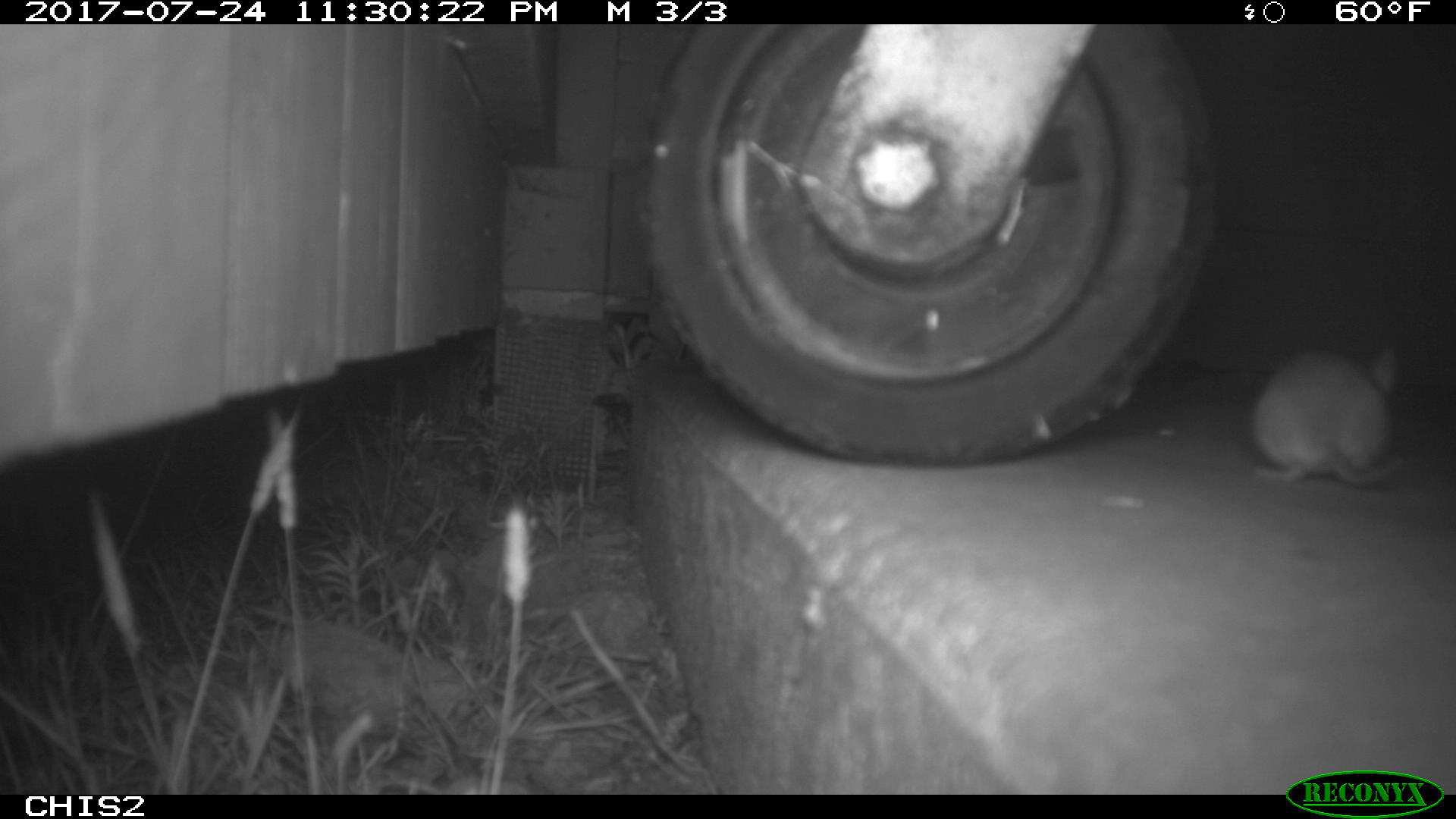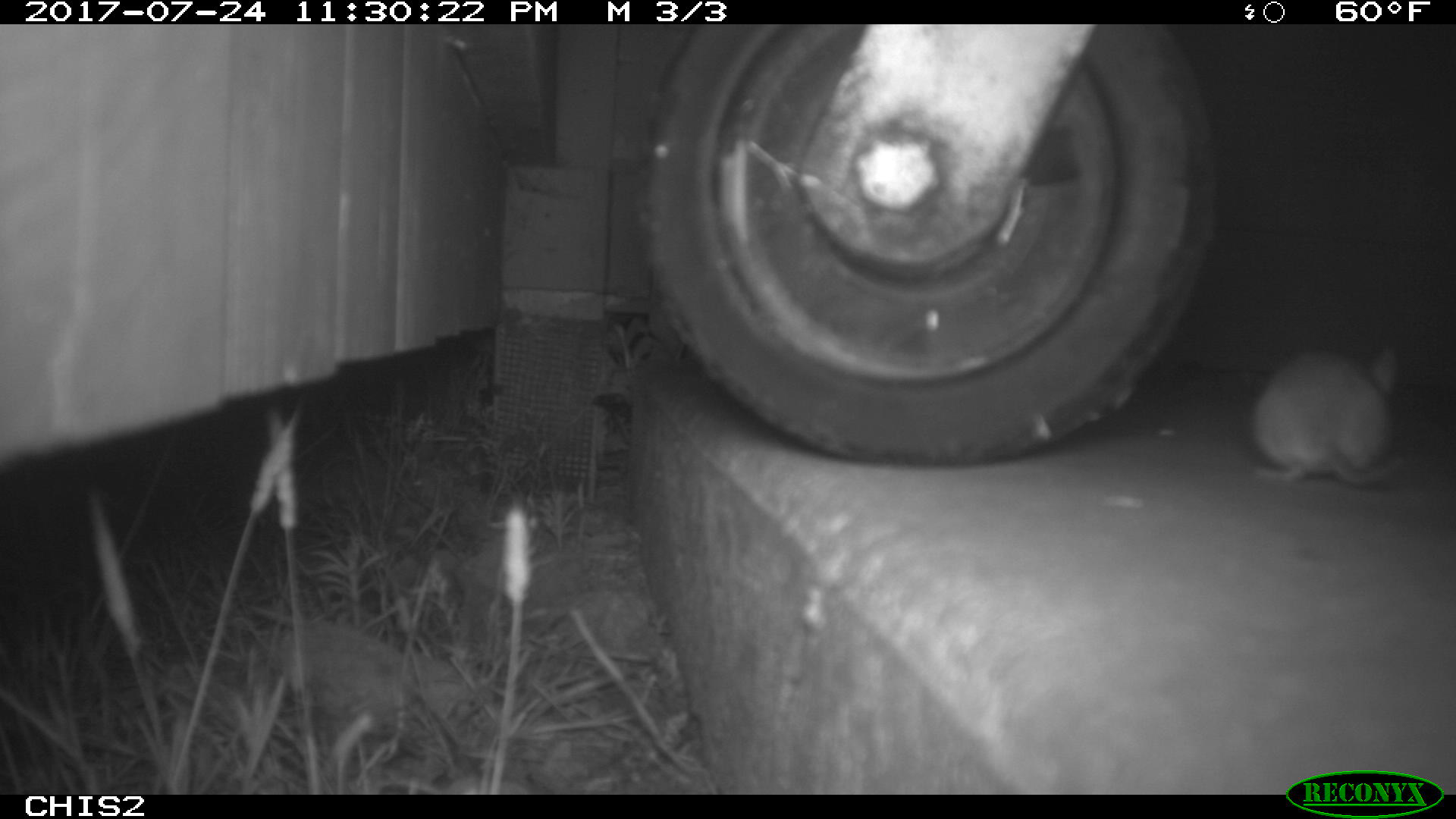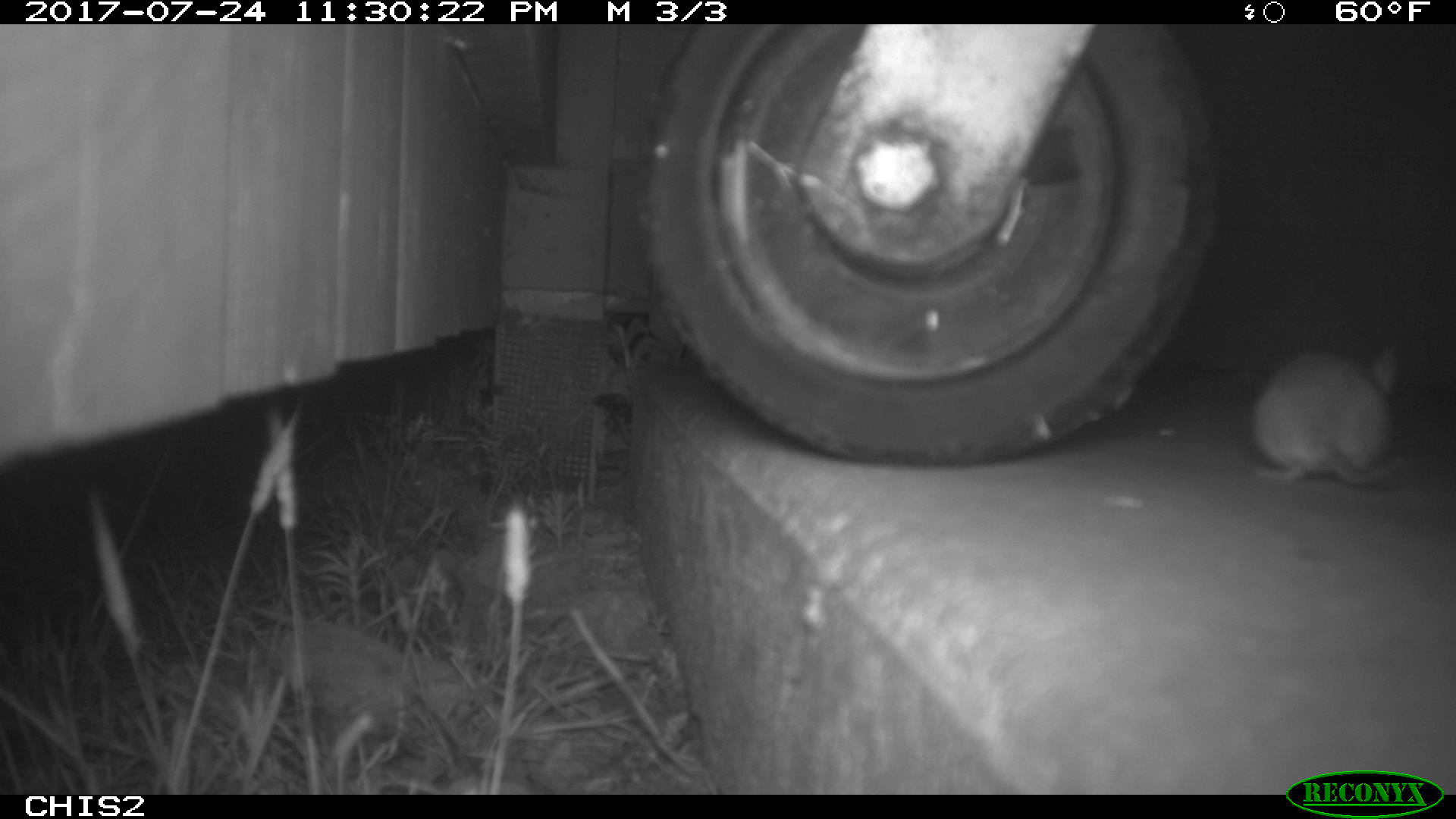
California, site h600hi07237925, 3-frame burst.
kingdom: Animalia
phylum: Chordata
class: Mammalia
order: Rodentia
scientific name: Rodentia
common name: rodent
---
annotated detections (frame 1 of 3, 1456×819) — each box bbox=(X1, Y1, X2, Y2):
rodent: bbox=(1249, 347, 1404, 485)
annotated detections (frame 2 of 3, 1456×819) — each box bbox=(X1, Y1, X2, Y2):
rodent: bbox=(1251, 347, 1403, 483)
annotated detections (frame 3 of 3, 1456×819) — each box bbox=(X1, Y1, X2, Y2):
rodent: bbox=(1248, 347, 1404, 488)